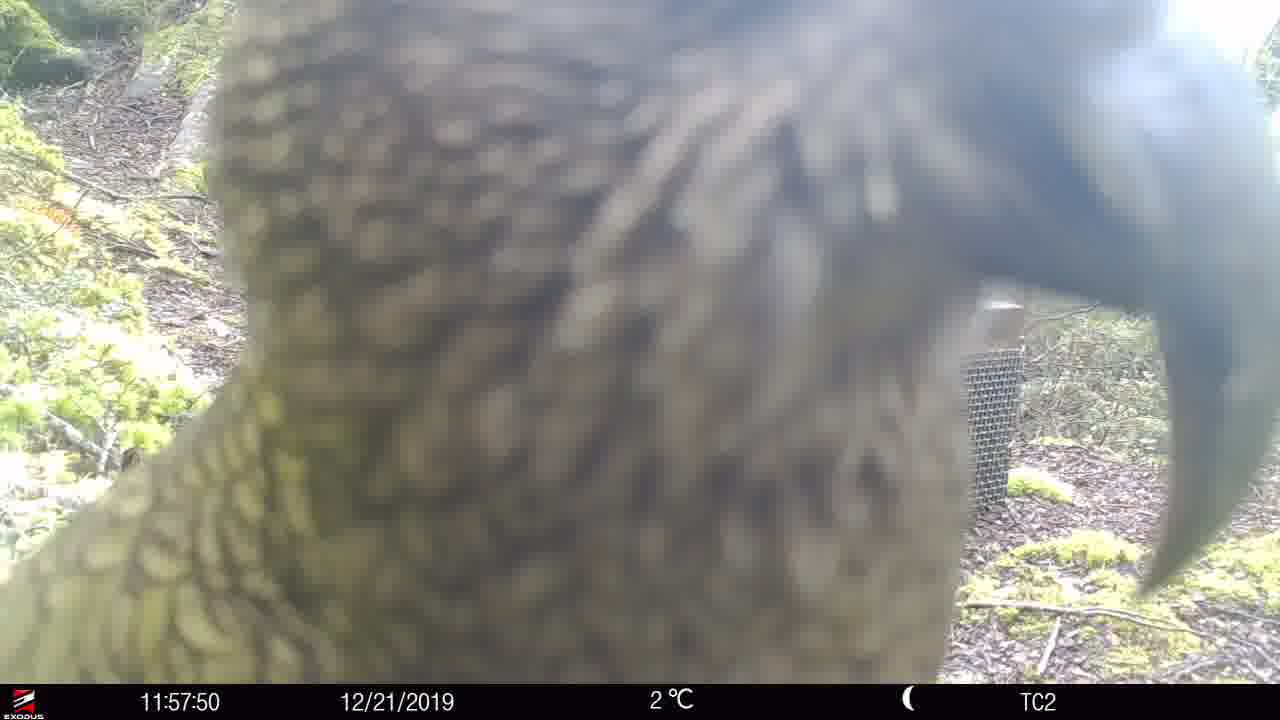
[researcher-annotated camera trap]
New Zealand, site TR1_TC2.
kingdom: Animalia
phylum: Chordata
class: Aves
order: Psittaciformes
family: Strigopidae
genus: Nestor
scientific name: Nestor notabilis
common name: kea